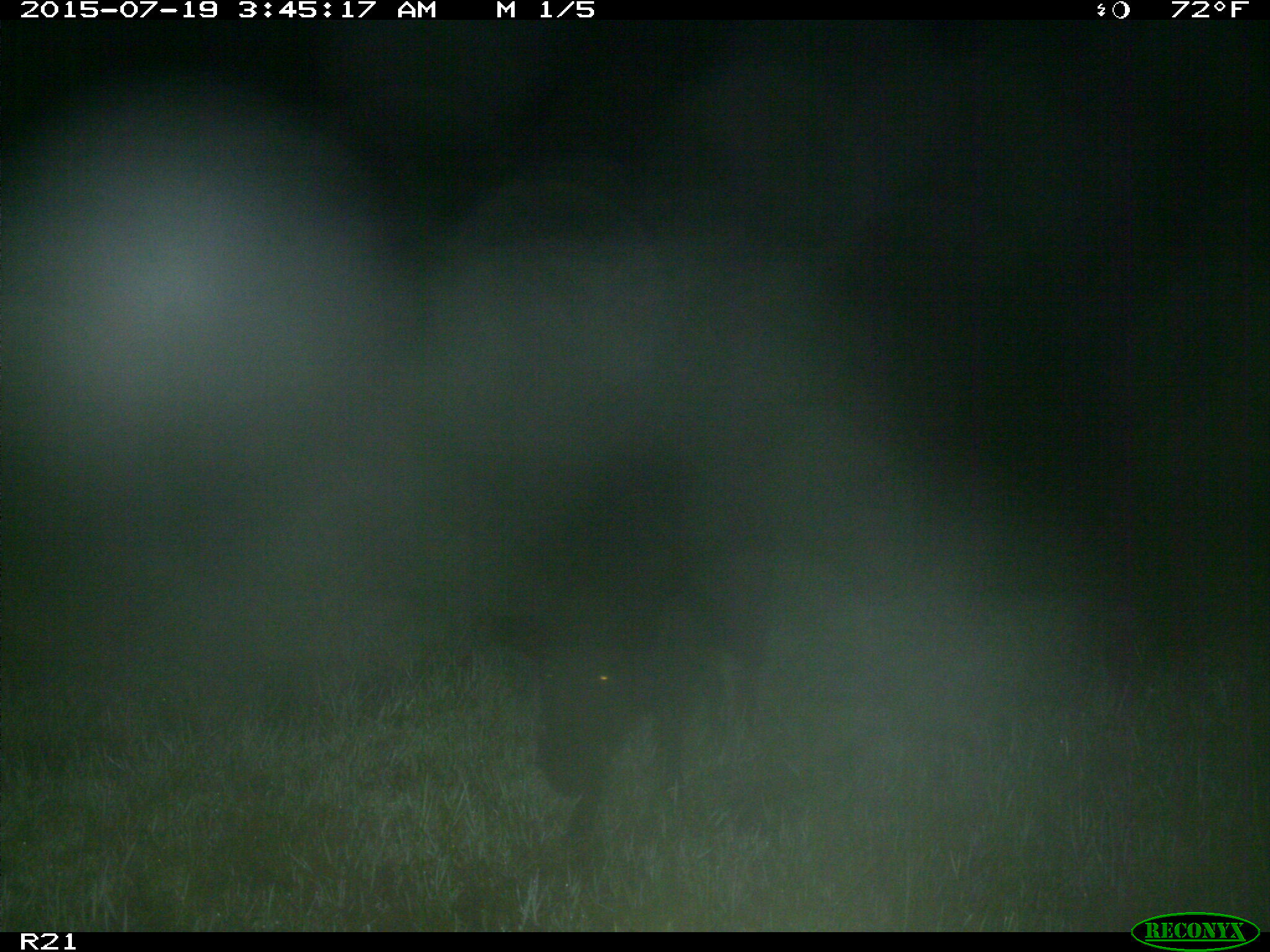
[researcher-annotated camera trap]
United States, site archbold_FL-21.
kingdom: Animalia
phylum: Chordata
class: Mammalia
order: Artiodactyla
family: Suidae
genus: Sus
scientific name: Sus scrofa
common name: wild boar